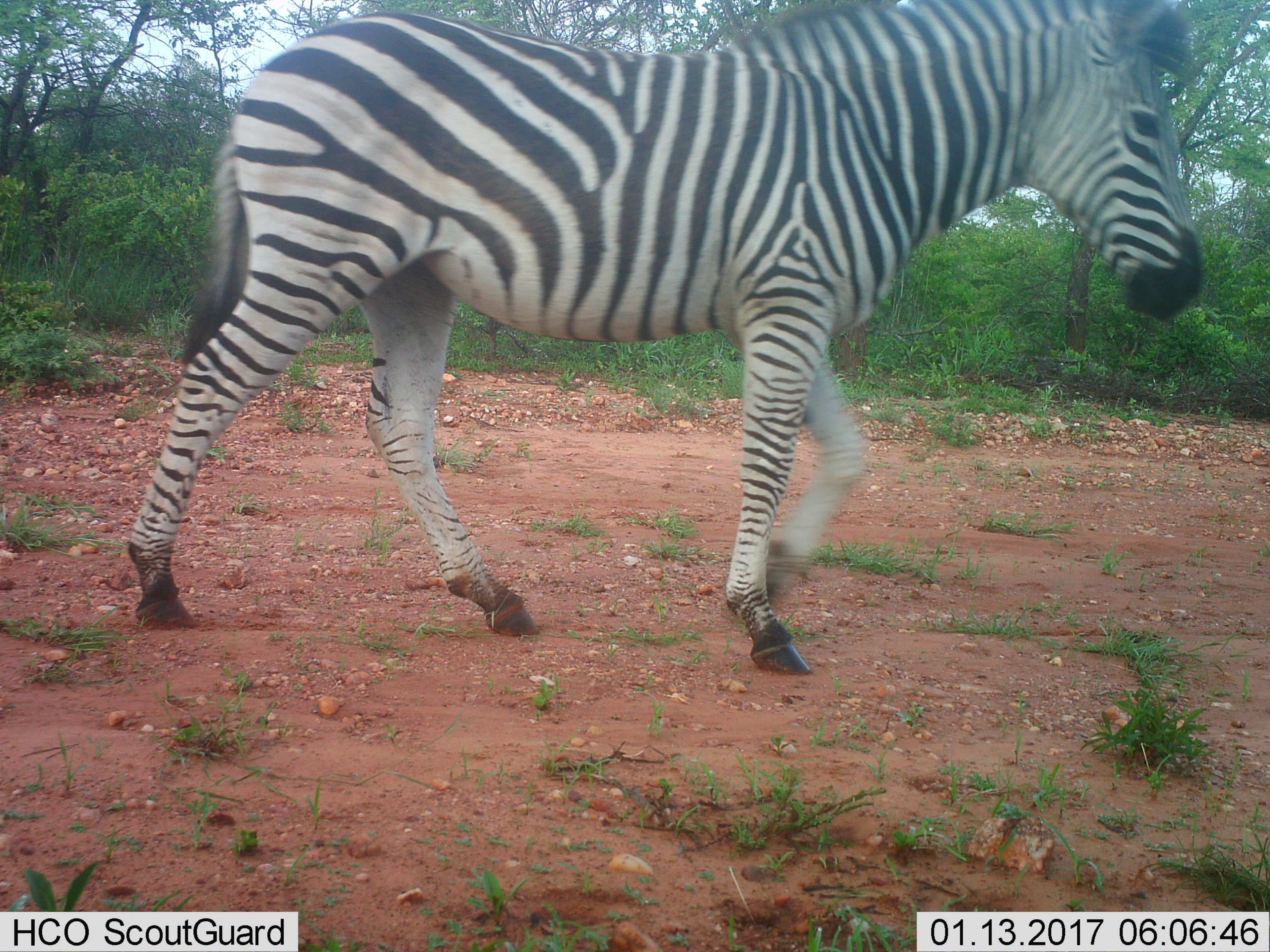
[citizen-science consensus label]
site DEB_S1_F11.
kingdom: Animalia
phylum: Chordata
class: Mammalia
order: Perissodactyla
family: Equidae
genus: Equus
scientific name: Equus quagga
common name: plains zebra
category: zebraplains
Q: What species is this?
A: Zebraplains (plains zebra) (Equus quagga).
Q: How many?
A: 1.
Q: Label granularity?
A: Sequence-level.